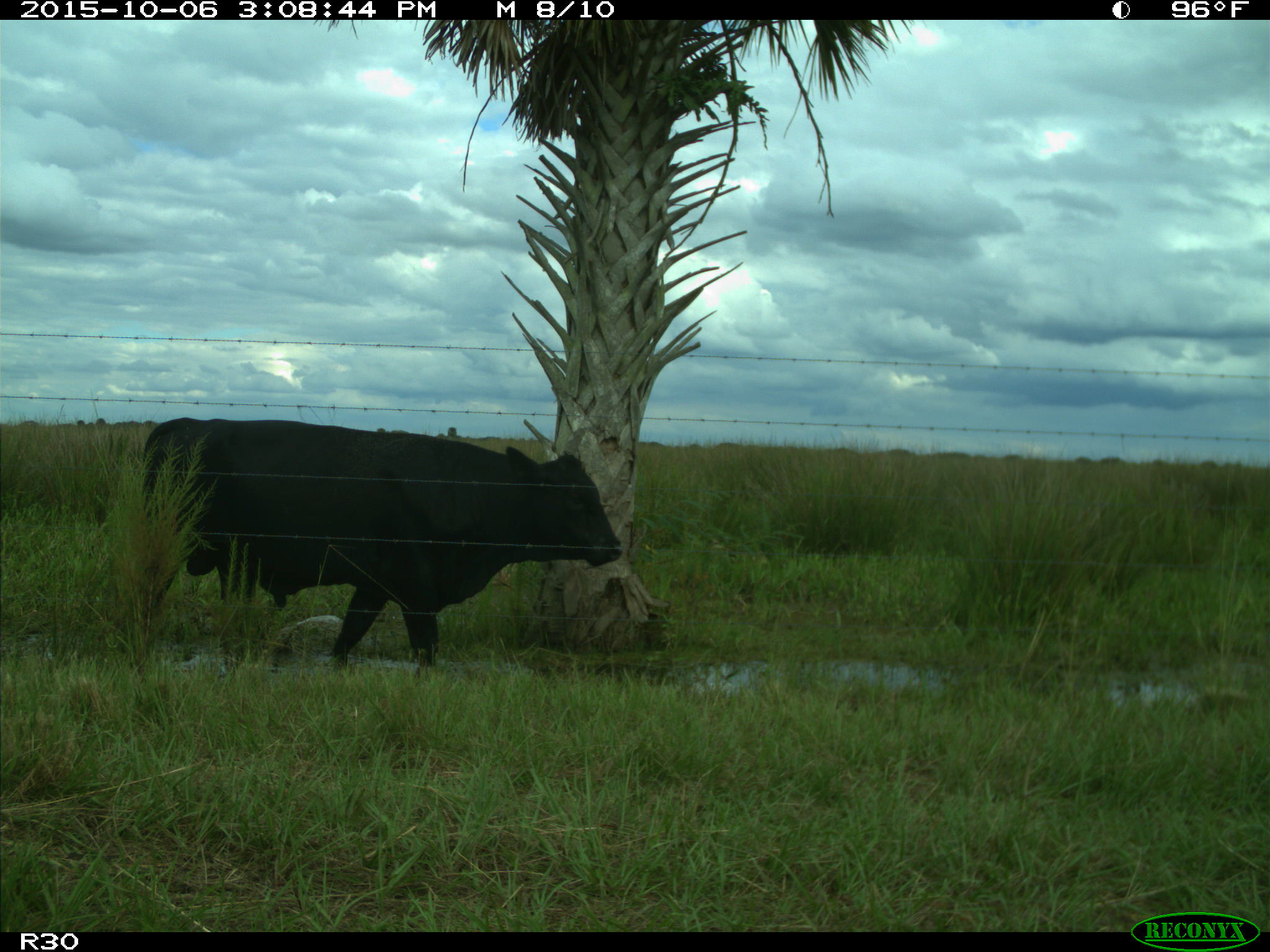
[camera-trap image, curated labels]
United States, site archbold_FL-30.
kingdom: Animalia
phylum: Chordata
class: Mammalia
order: Artiodactyla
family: Bovidae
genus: Bos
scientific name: Bos taurus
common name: domestic cow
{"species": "Bos taurus (domestic cow)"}